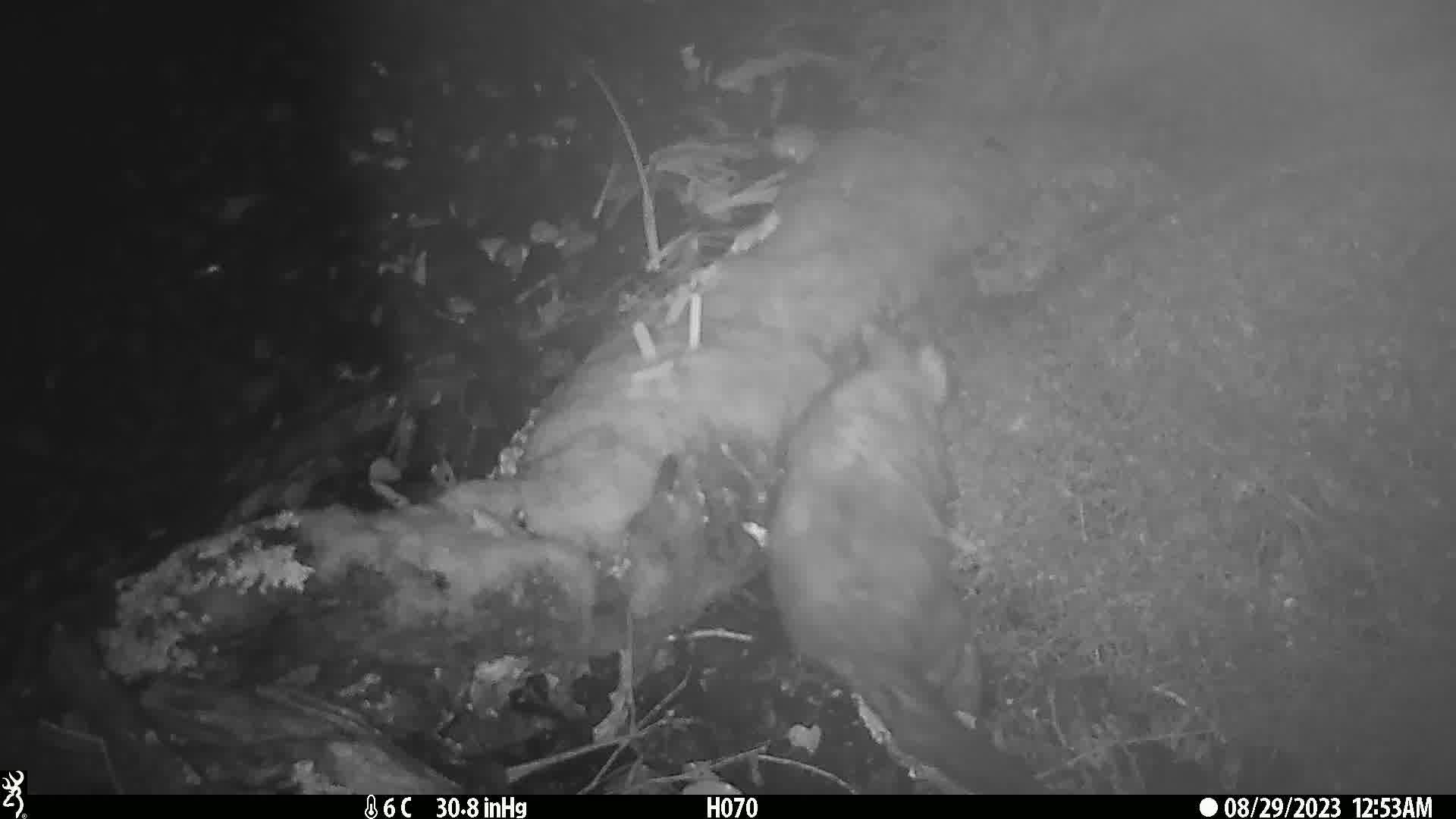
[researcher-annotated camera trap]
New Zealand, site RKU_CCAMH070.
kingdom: Animalia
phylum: Chordata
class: Mammalia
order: Diprotodontia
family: Phalangeridae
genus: Trichosurus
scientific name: Trichosurus vulpecula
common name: common brushtail possum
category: possum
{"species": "possum (common brushtail possum) (Trichosurus vulpecula)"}